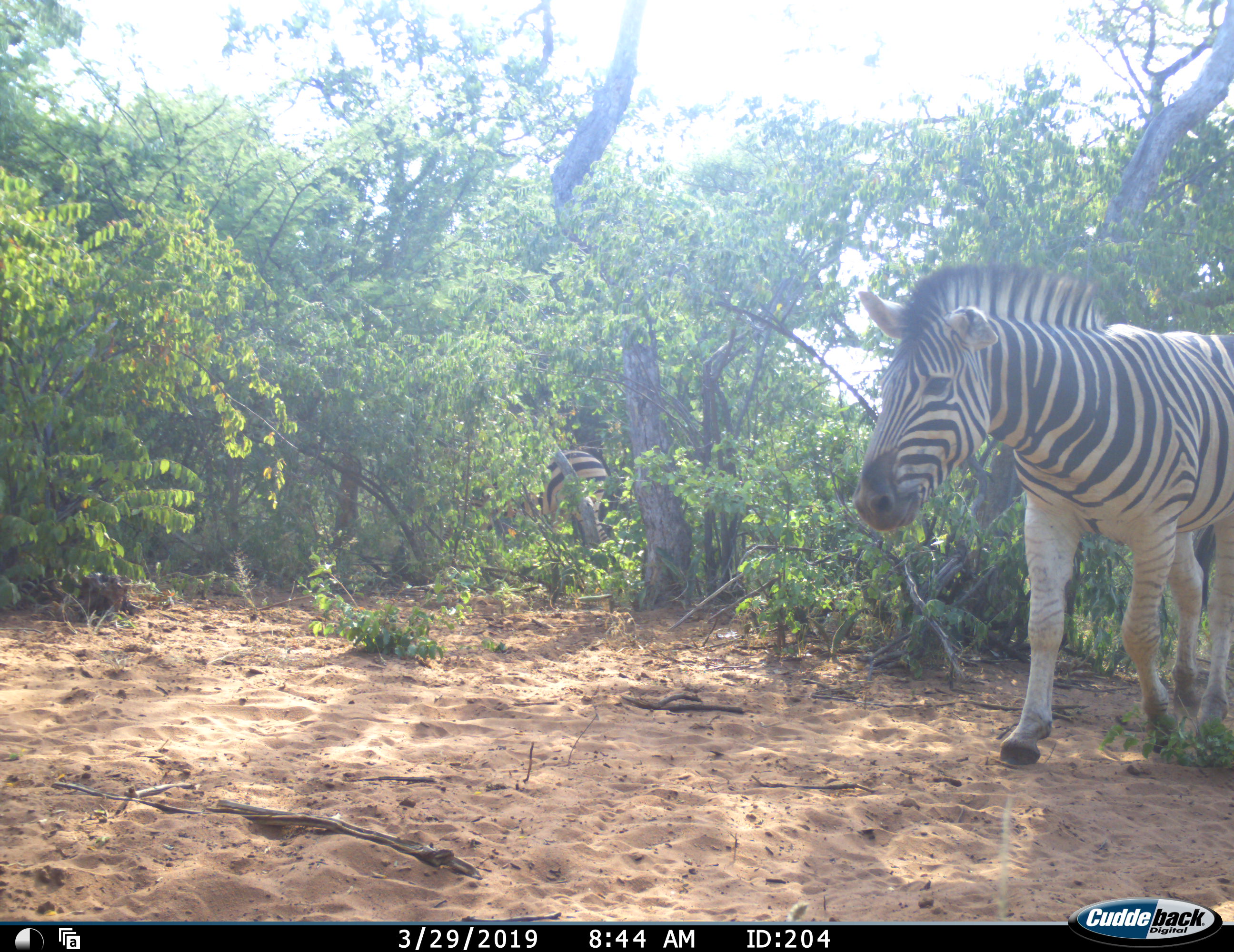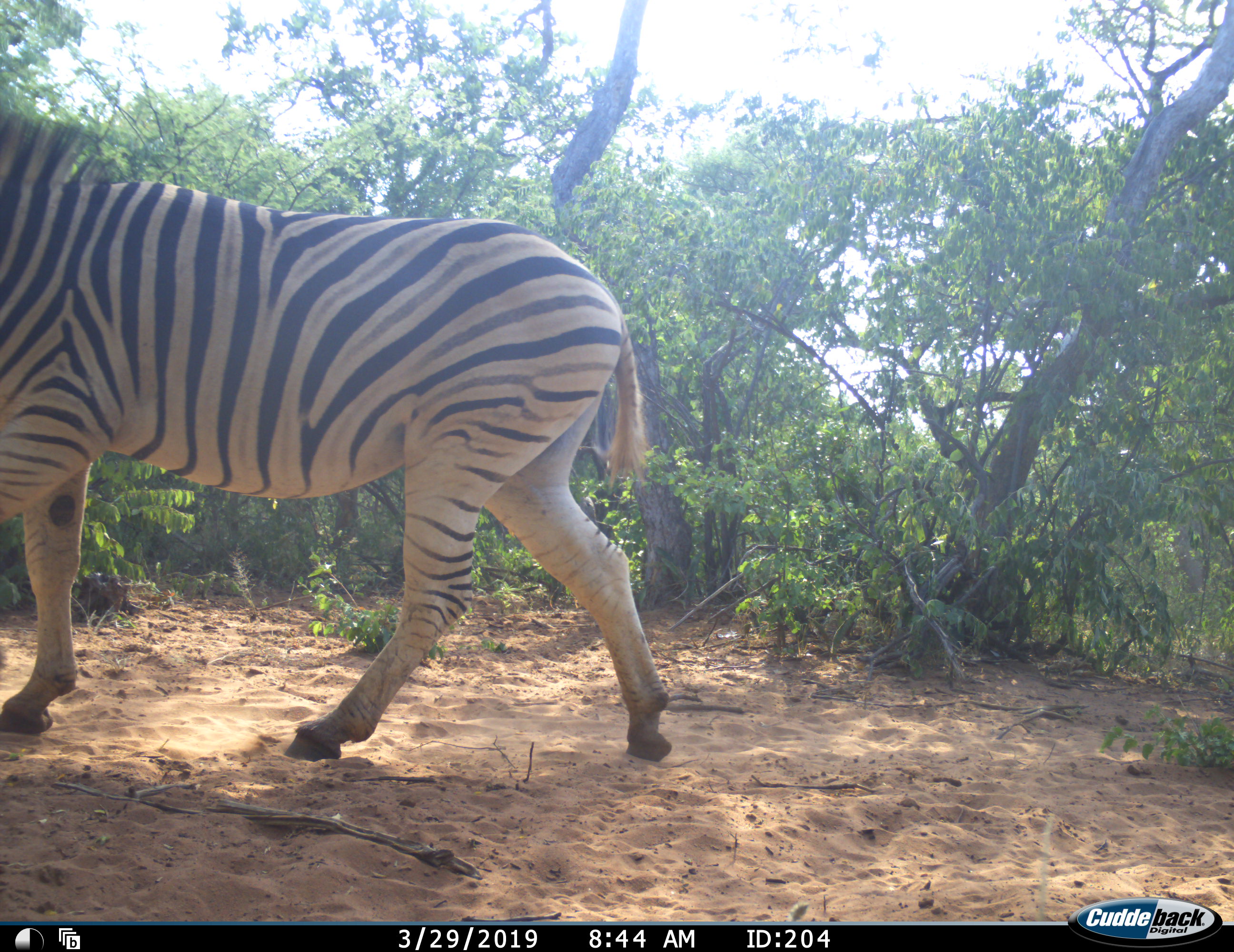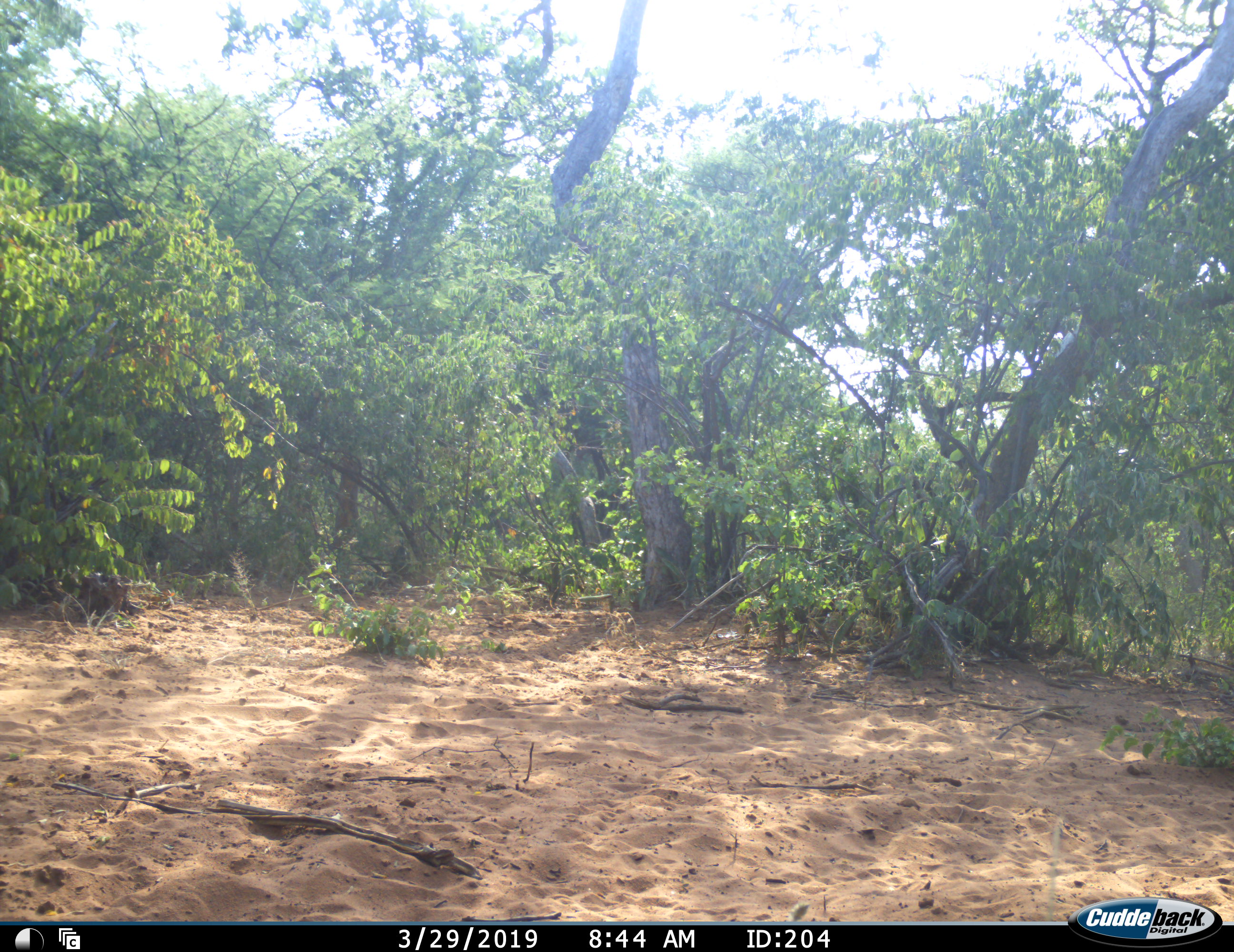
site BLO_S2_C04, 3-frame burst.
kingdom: Animalia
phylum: Chordata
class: Mammalia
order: Perissodactyla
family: Equidae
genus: Equus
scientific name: Equus quagga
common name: plains zebra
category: zebraplains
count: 2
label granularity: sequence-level